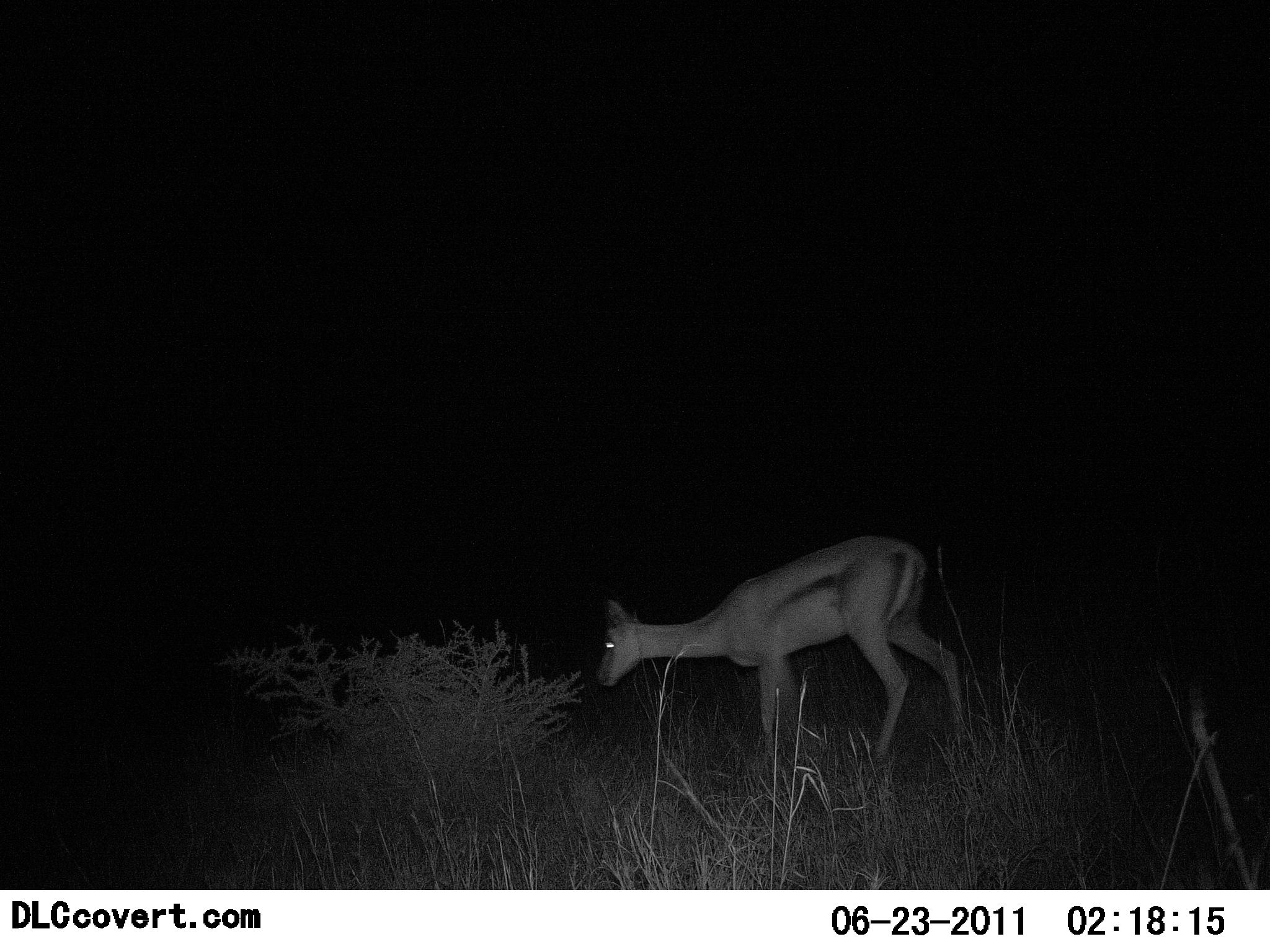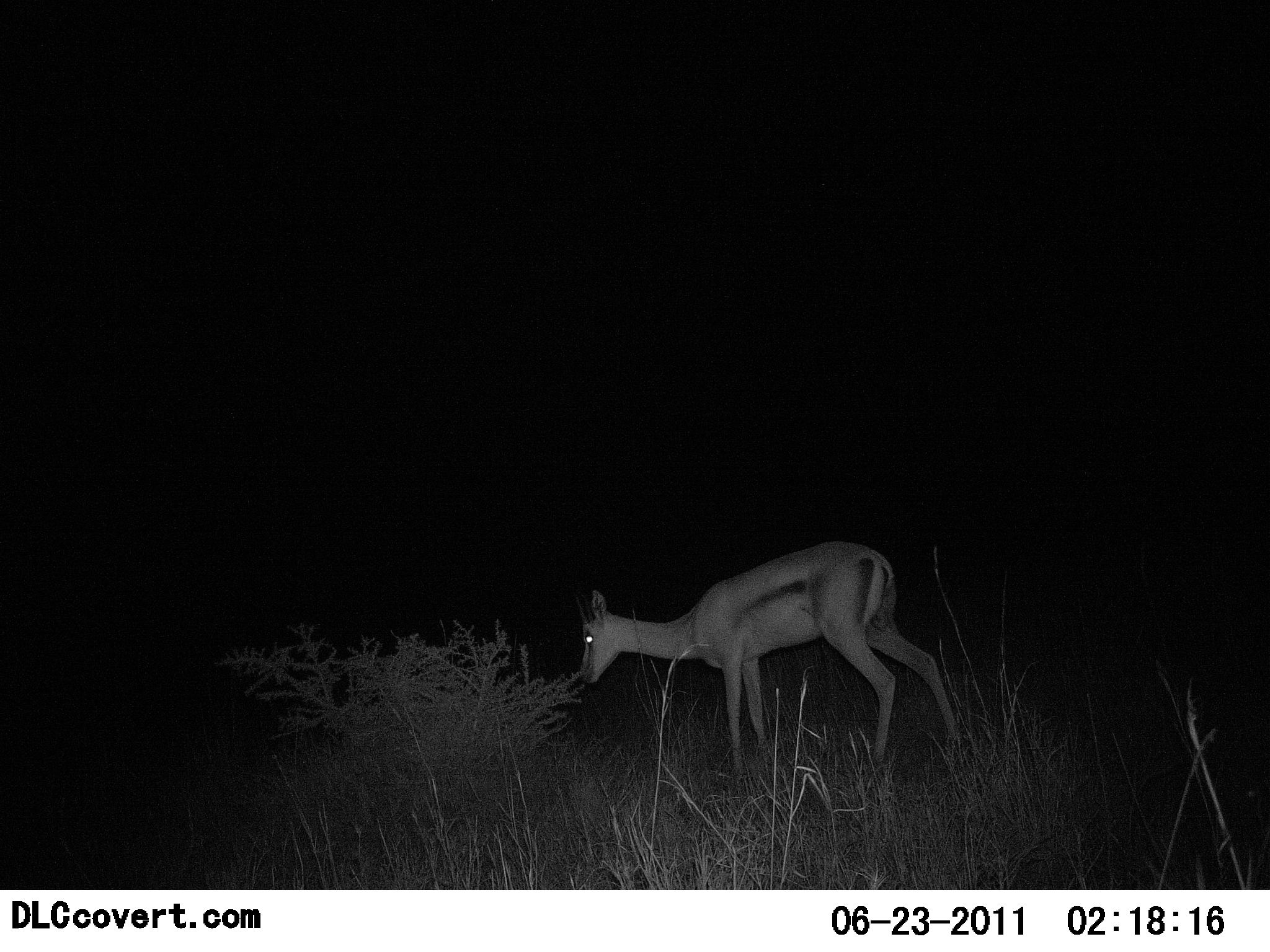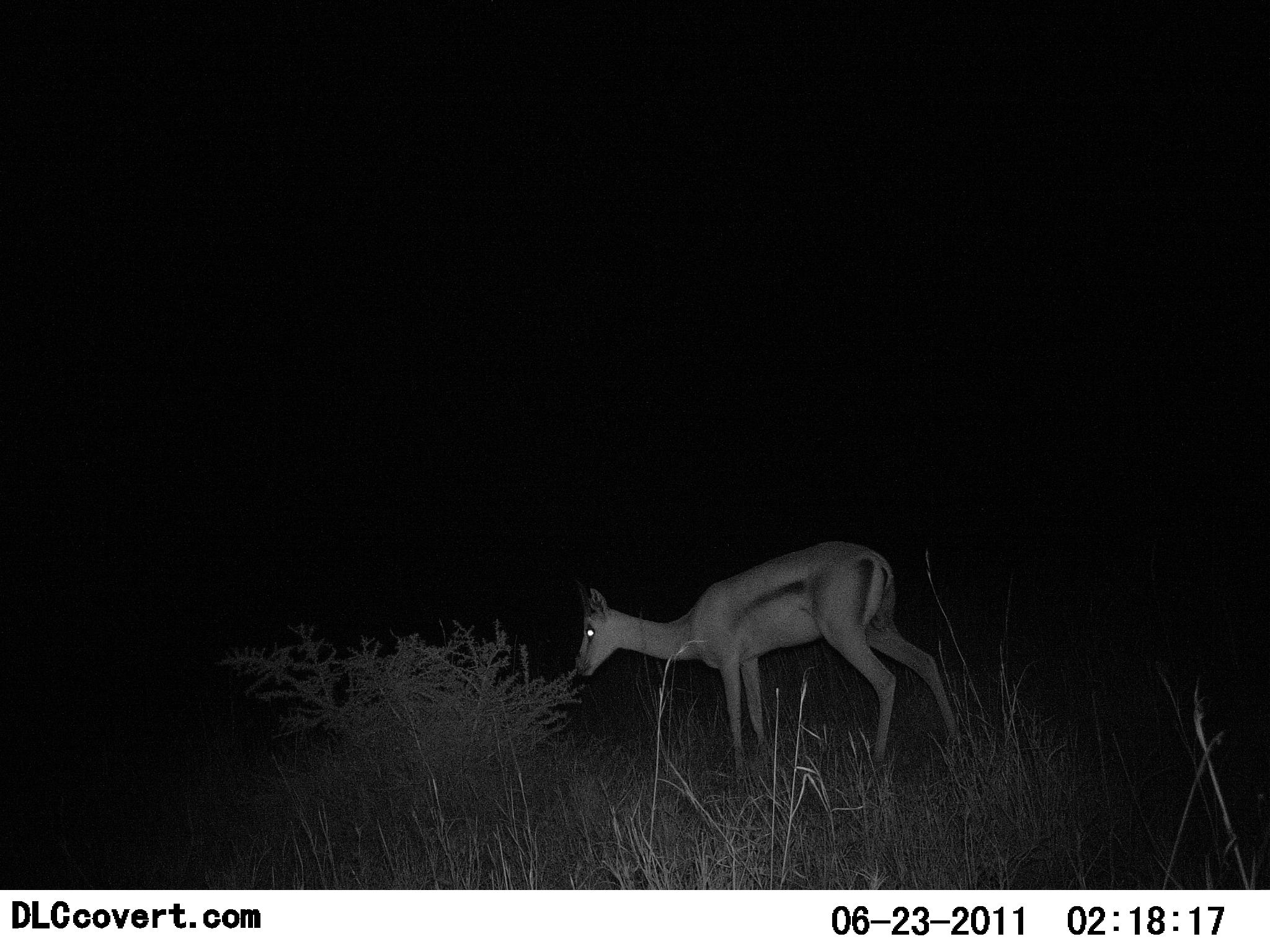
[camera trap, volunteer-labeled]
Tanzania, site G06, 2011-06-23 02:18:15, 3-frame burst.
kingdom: Animalia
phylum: Chordata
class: Mammalia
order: Artiodactyla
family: Bovidae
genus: Eudorcas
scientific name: Eudorcas thomsonii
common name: thomson's gazelle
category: gazellethomsons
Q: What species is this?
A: Gazellethomsons (thomson's gazelle) (Eudorcas thomsonii).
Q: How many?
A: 1.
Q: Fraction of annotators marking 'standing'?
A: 15%.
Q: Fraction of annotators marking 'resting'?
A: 0%.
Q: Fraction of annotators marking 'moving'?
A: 23%.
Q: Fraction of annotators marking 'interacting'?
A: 0%.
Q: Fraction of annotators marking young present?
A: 0%.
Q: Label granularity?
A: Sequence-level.